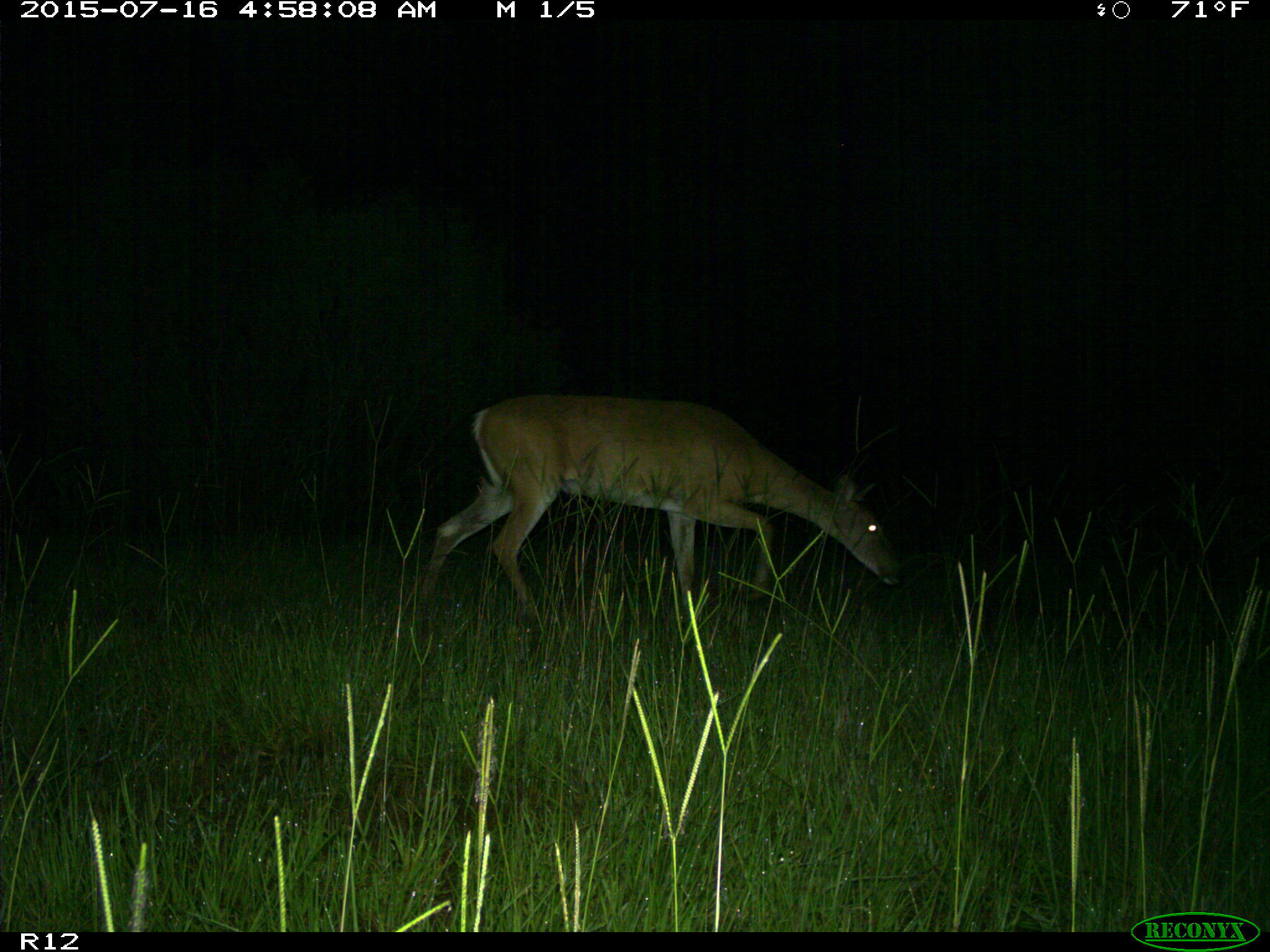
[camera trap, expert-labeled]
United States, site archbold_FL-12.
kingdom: Animalia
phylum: Chordata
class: Mammalia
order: Artiodactyla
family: Cervidae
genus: Odocoileus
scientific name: Odocoileus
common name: deer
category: unidentified deer